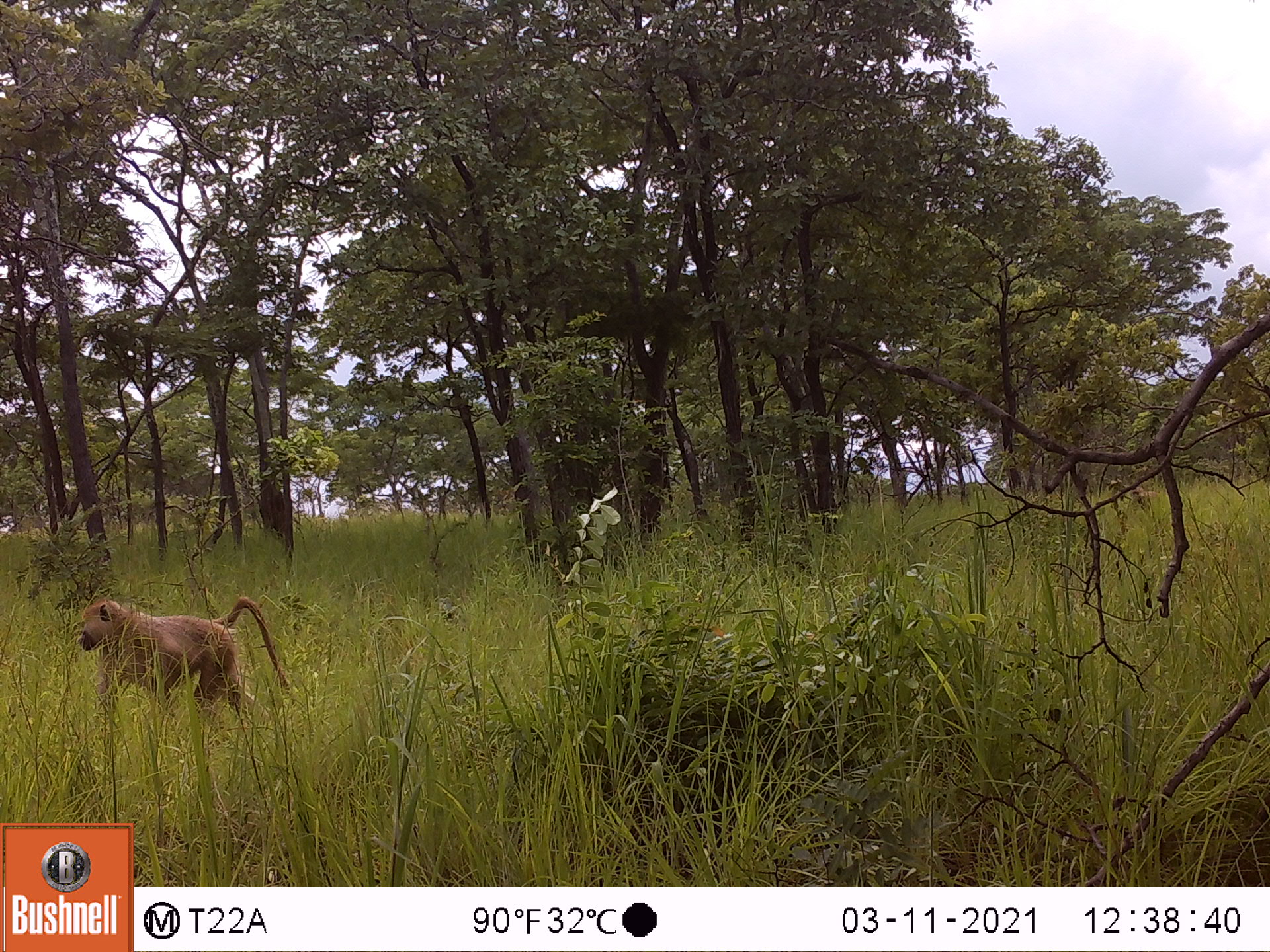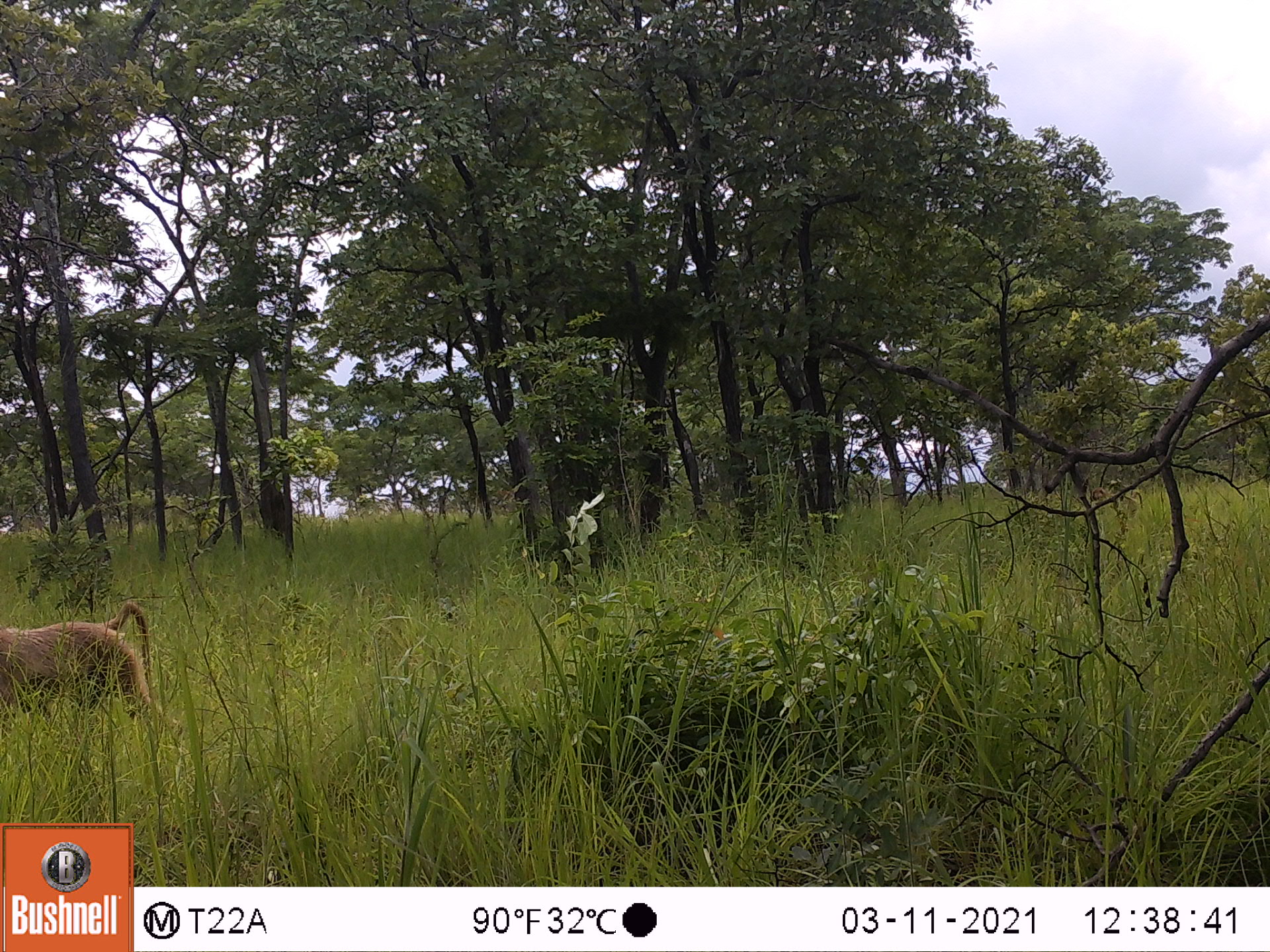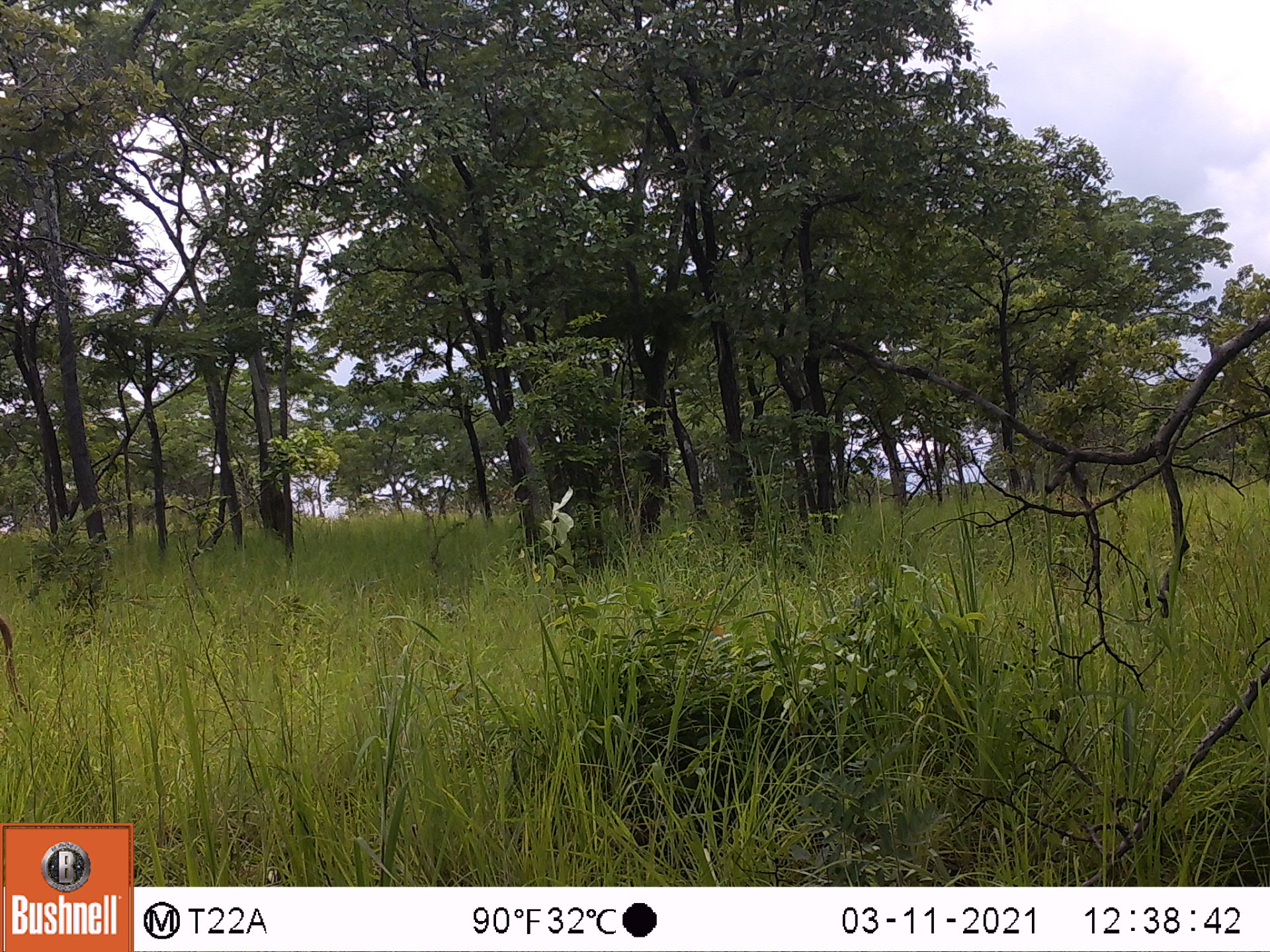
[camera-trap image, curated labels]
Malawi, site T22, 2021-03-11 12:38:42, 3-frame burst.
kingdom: Animalia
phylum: Chordata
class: Mammalia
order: Primates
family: Cercopithecidae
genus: Papio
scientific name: Papio cynocephalus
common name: yellow baboon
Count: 2.